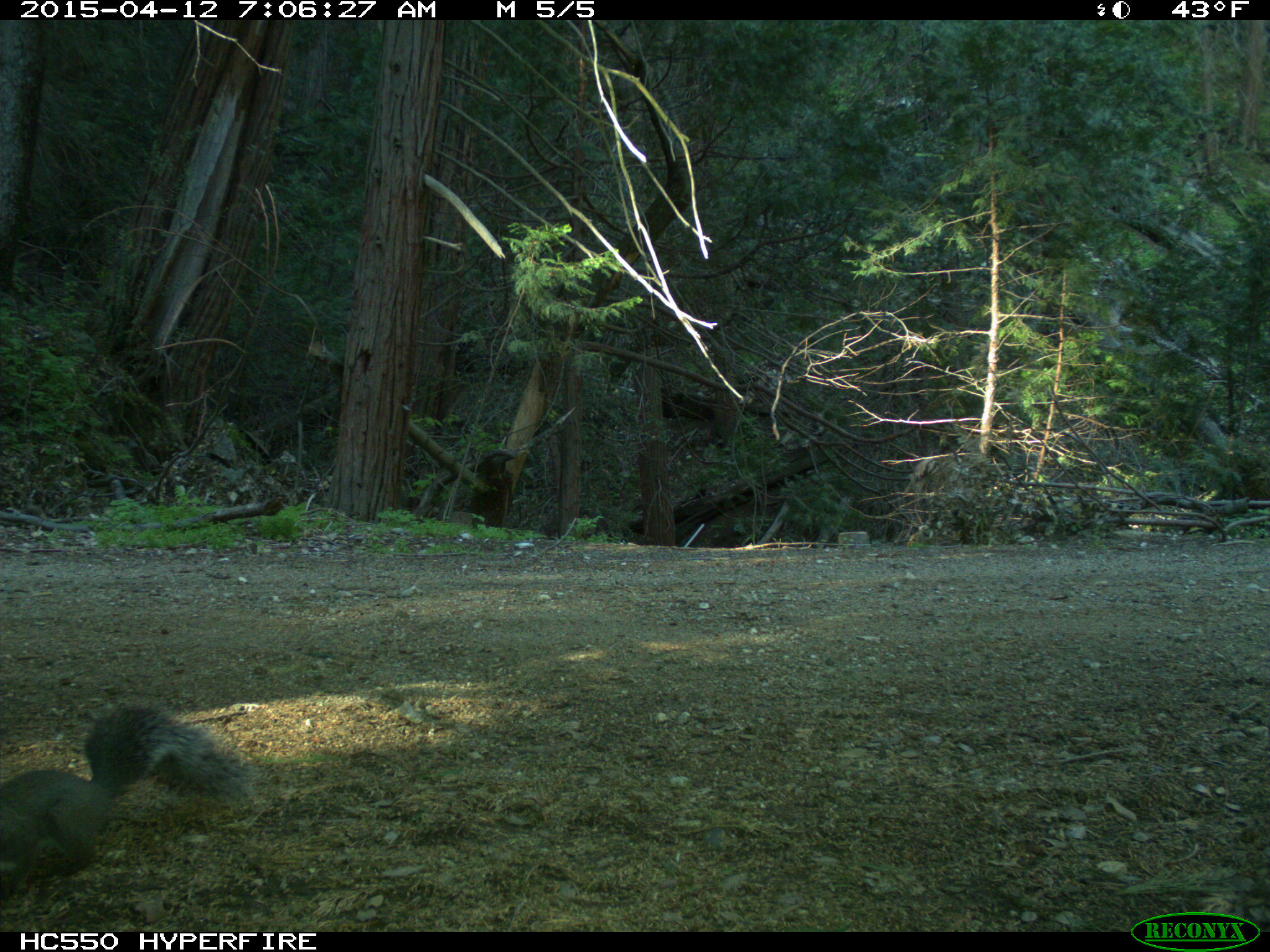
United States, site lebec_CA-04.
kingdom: Animalia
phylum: Chordata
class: Mammalia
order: Rodentia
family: Sciuridae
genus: Sciurus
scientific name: Sciurus carolinensis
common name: eastern gray squirrel